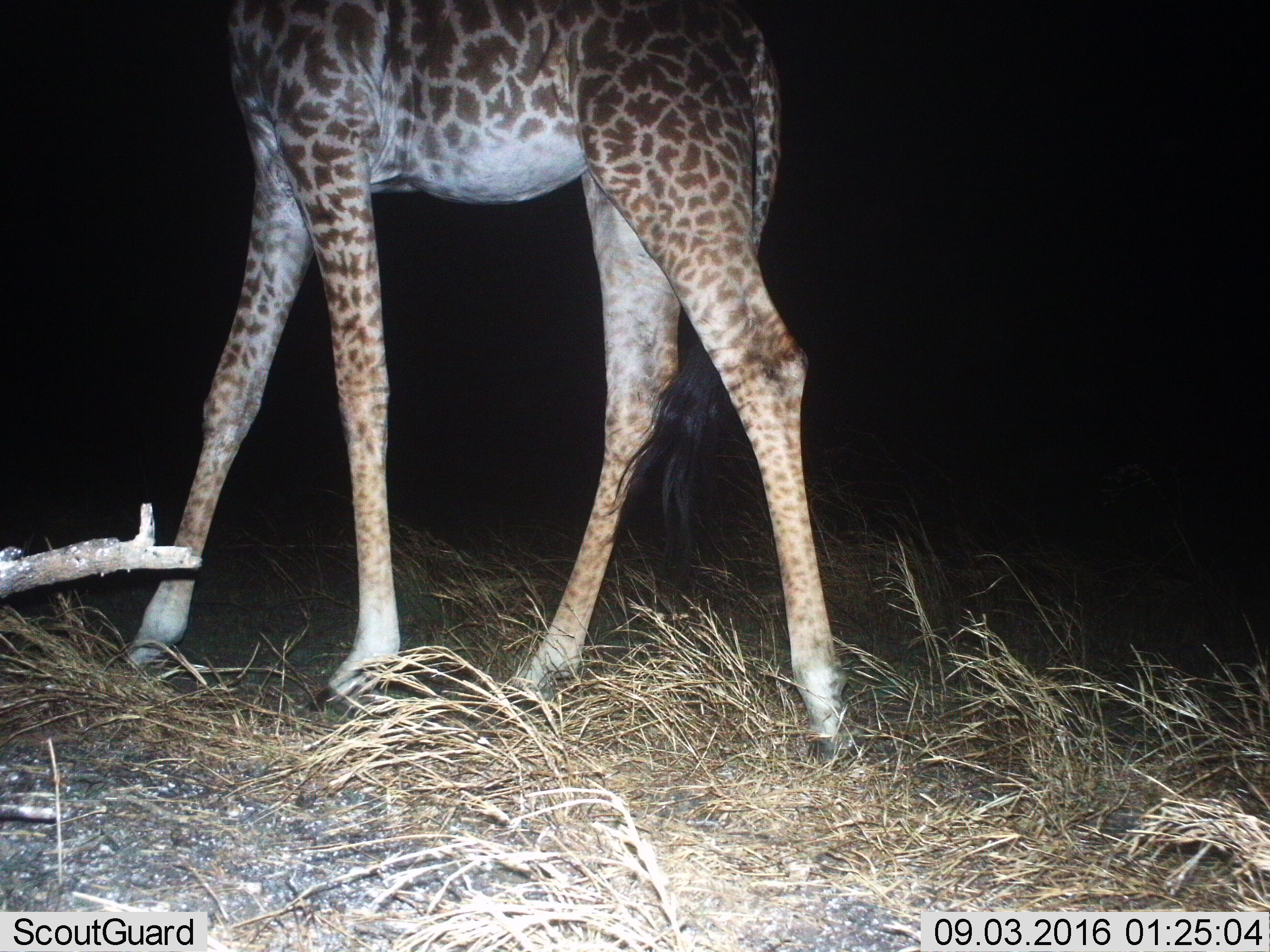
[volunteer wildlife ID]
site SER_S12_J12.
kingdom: Animalia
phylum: Chordata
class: Mammalia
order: Artiodactyla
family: Giraffidae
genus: Giraffa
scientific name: Giraffa camelopardalis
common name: giraffe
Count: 1.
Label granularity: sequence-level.